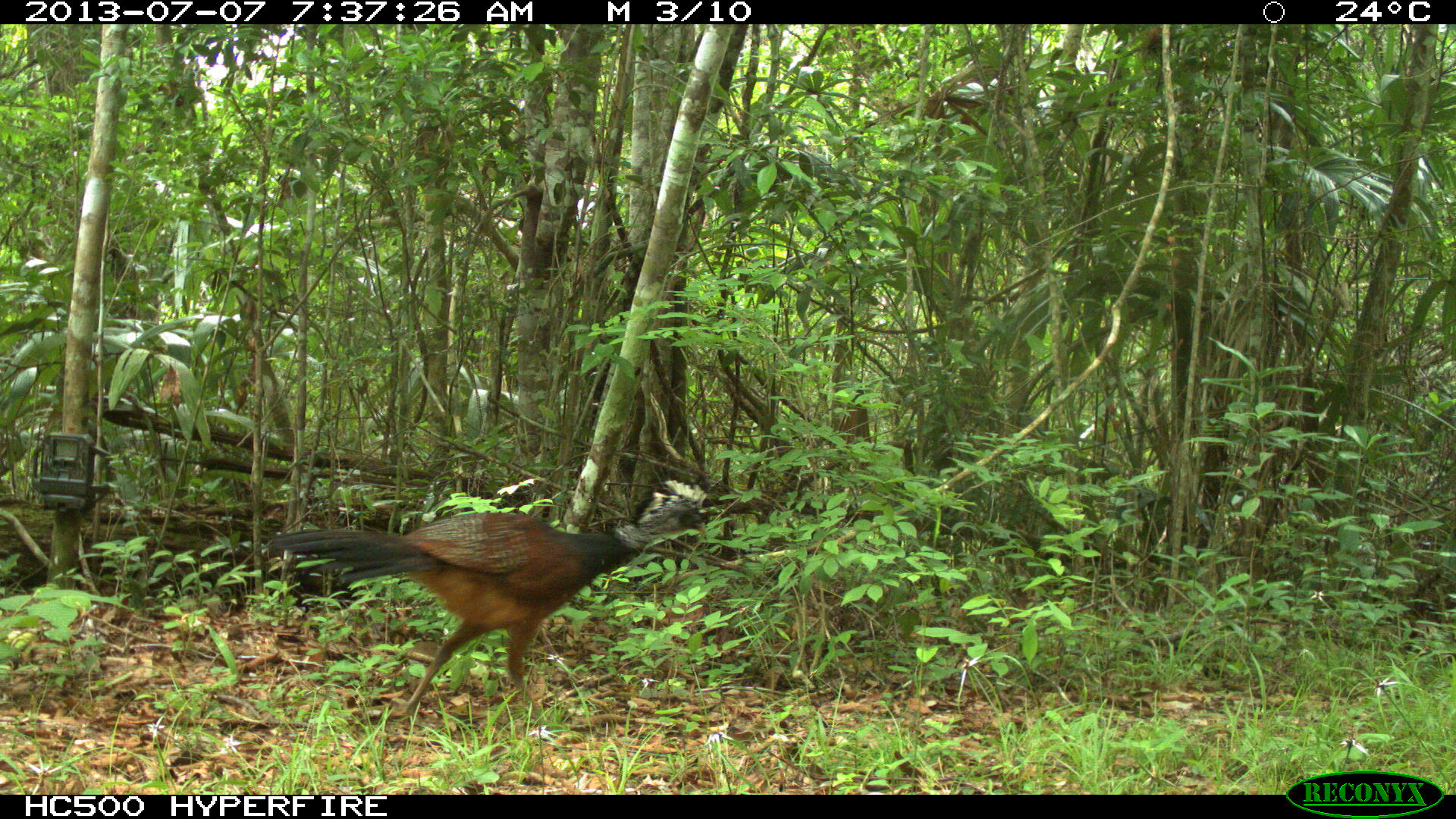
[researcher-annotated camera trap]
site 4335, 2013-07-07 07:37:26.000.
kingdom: Animalia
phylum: Chordata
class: Aves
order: Galliformes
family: Cracidae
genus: Crax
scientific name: Crax rubra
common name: great curassow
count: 1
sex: female